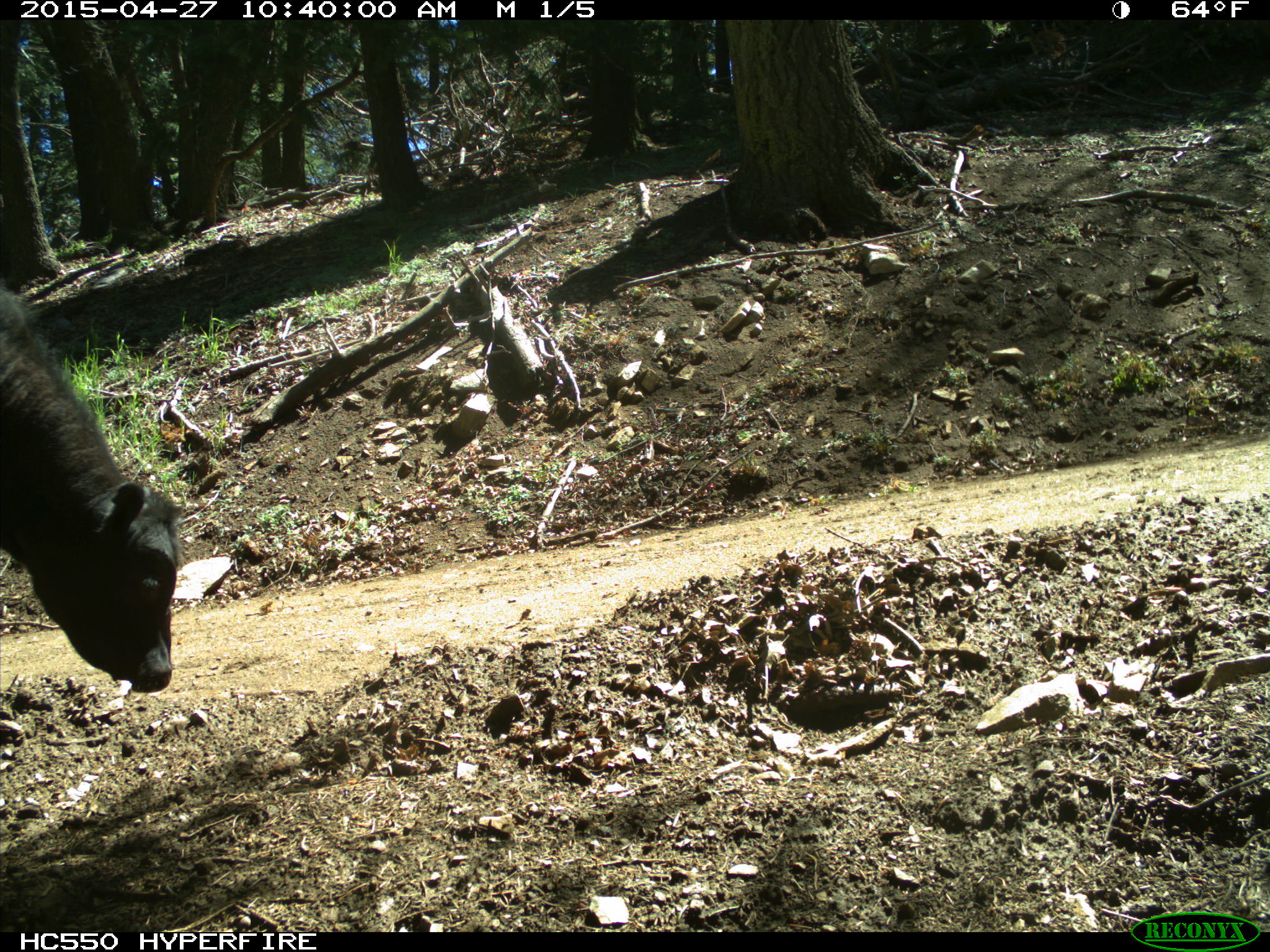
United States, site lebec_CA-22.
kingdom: Animalia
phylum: Chordata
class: Mammalia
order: Artiodactyla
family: Bovidae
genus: Bos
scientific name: Bos taurus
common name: domestic cow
Bos taurus (domestic cow).